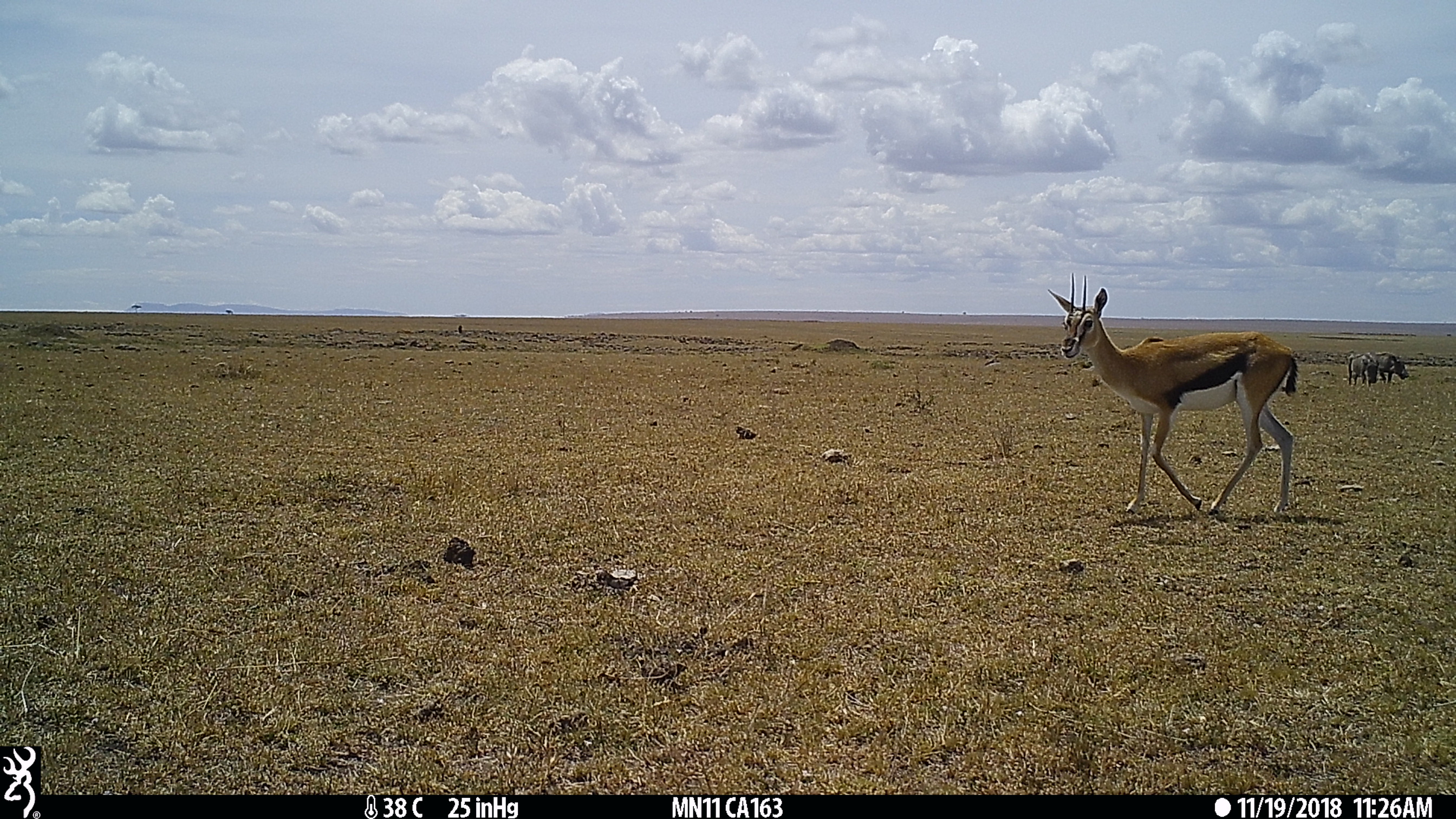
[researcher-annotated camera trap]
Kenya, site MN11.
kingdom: Animalia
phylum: Chordata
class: Mammalia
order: Artiodactyla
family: Bovidae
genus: Eudorcas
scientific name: Eudorcas thomsonii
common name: thomon's gazelle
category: gazelle thomsons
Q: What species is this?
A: Gazelle thomsons (thomon's gazelle) (Eudorcas thomsonii).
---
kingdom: Animalia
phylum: Chordata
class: Mammalia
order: Artiodactyla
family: Suidae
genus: Phacochoerus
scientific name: Phacochoerus africanus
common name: common warthog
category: warthog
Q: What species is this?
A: Warthog (common warthog) (Phacochoerus africanus).